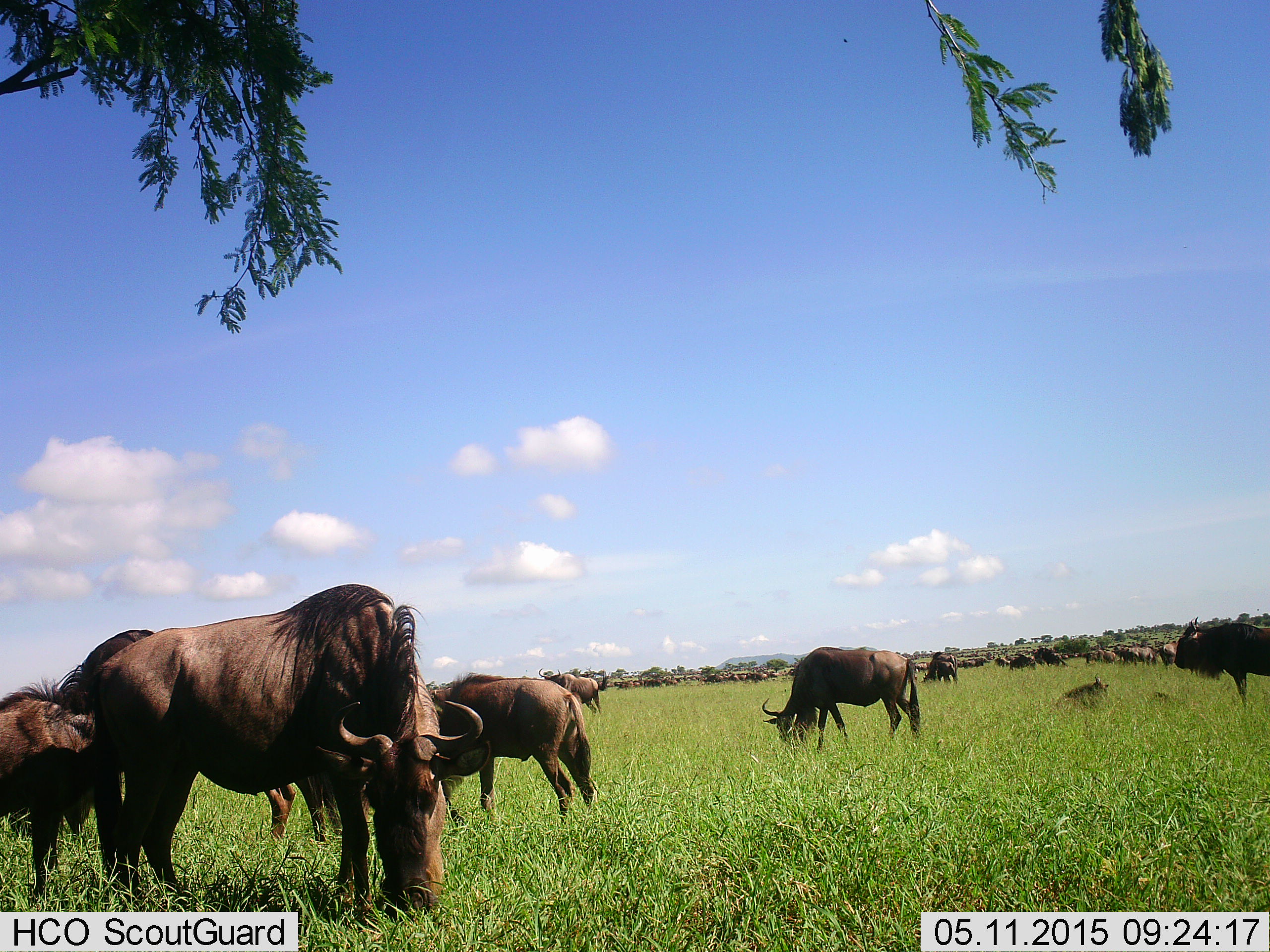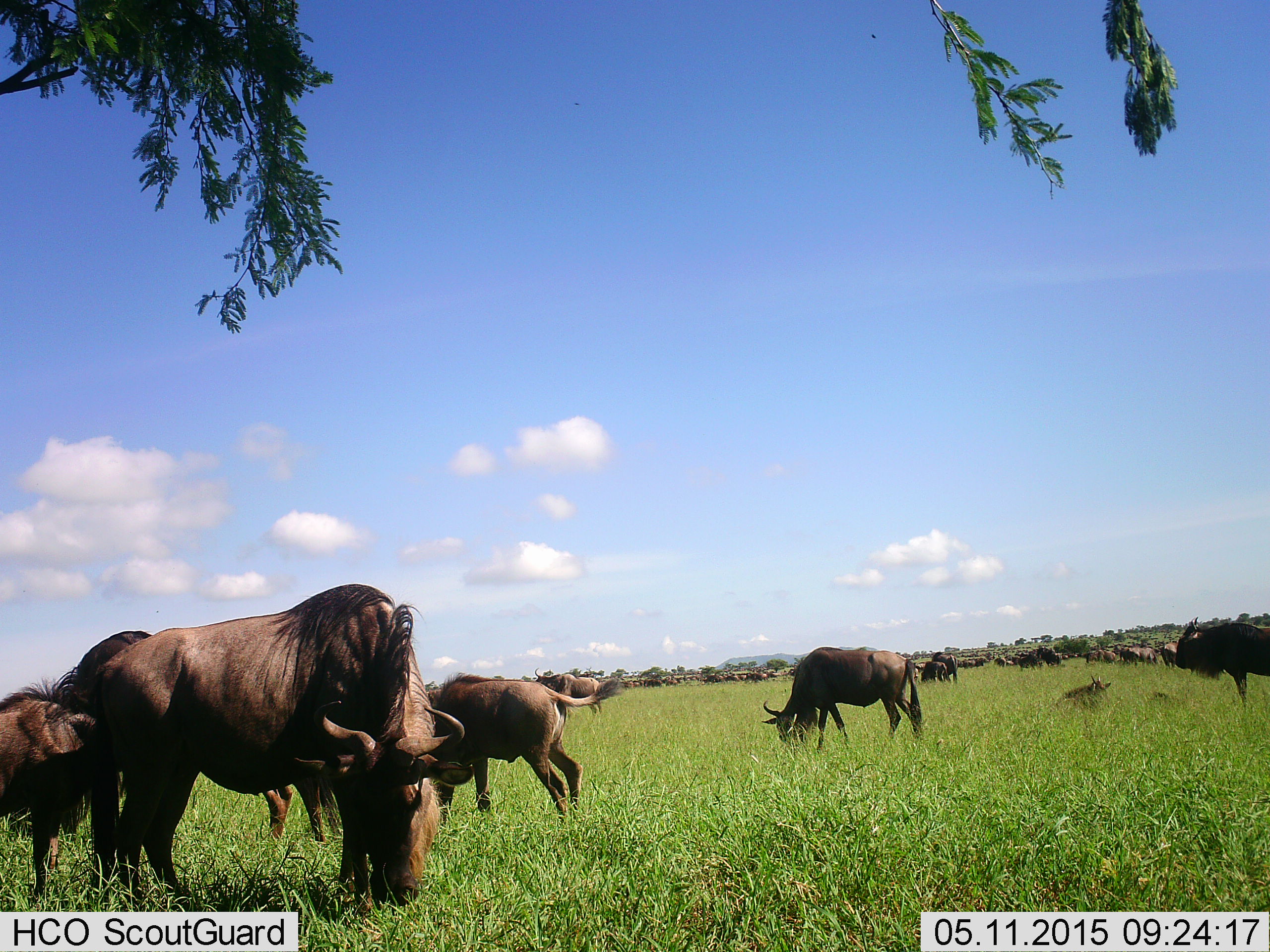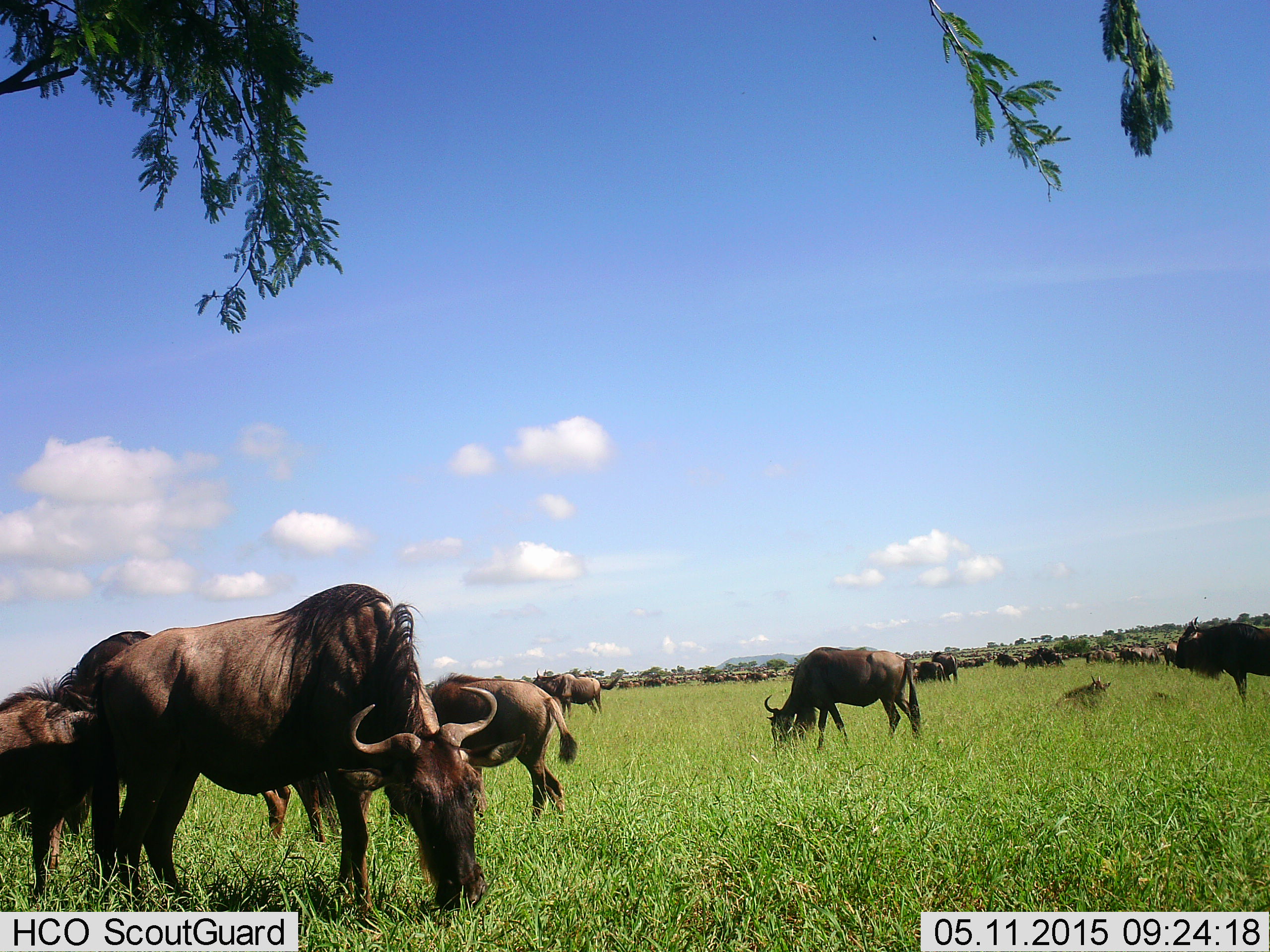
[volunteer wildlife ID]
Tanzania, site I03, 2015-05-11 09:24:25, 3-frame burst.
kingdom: Animalia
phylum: Chordata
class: Mammalia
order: Artiodactyla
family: Bovidae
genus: Connochaetes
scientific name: Connochaetes taurinus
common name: blue wildebeest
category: wildebeest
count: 11-50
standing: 80%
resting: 40%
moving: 60%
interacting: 10%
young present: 40%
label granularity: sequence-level